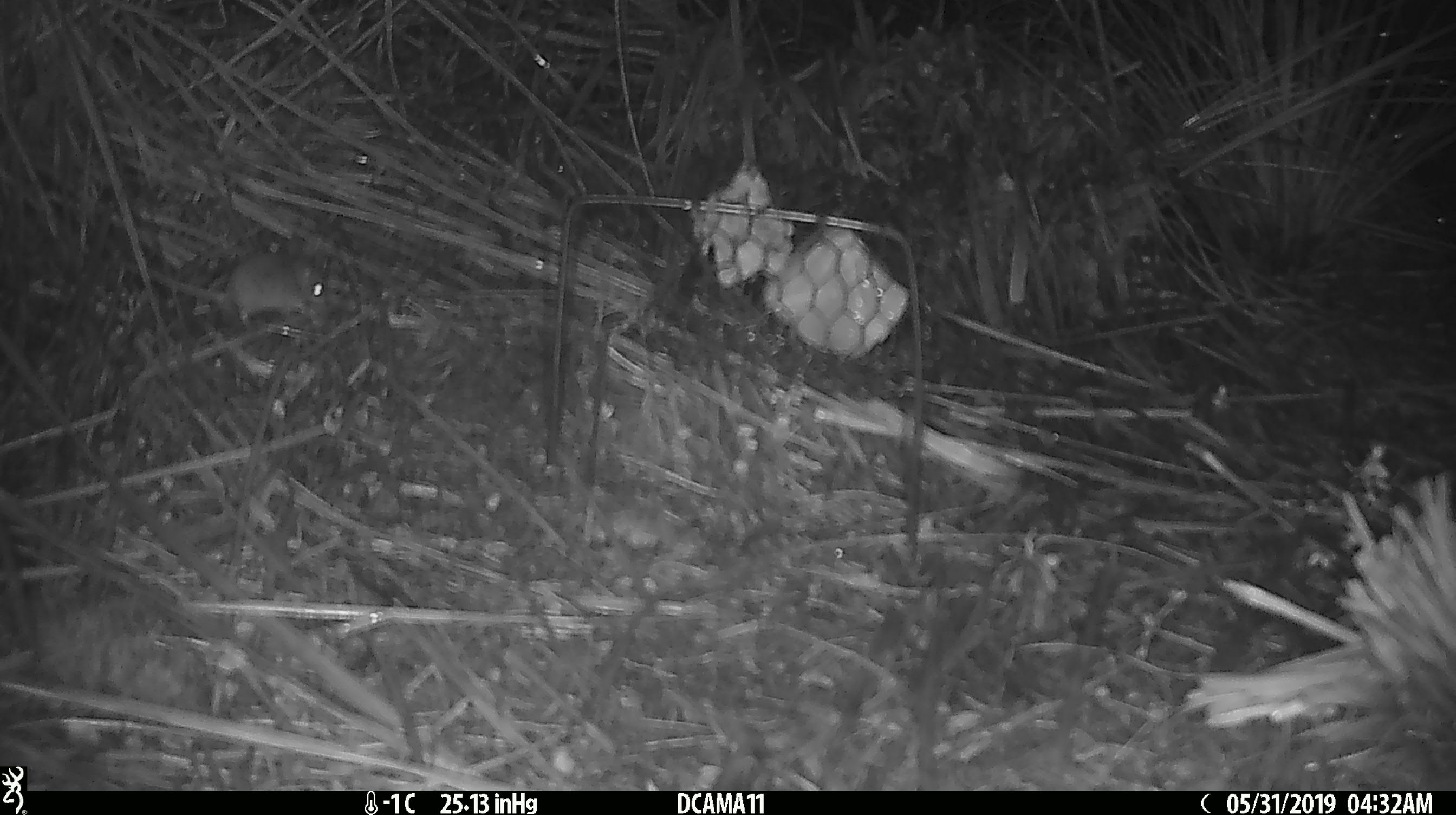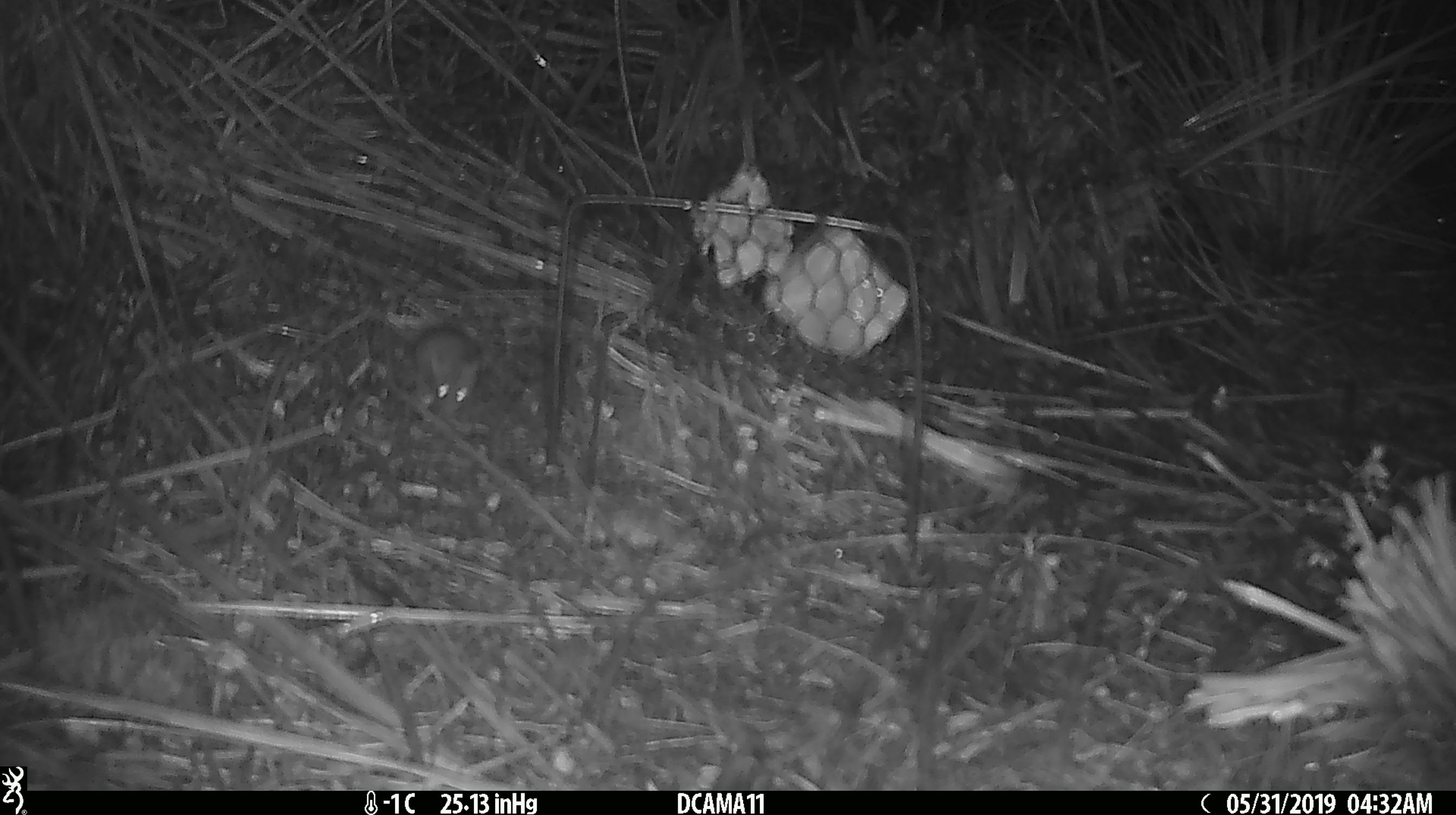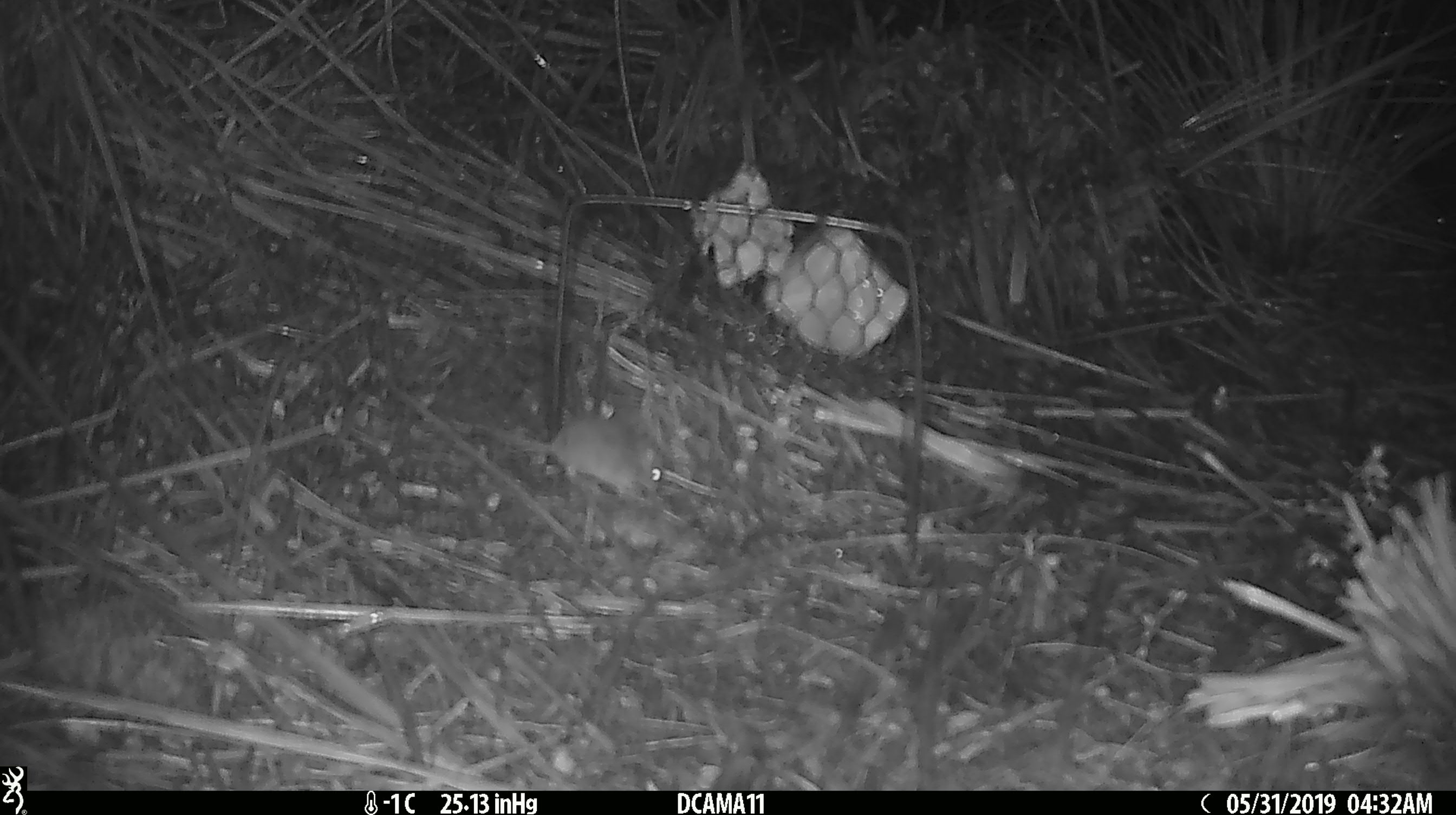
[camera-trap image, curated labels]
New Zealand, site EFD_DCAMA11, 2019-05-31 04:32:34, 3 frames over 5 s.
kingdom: Animalia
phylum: Chordata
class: Mammalia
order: Rodentia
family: Muridae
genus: Mus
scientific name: Mus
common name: mouse